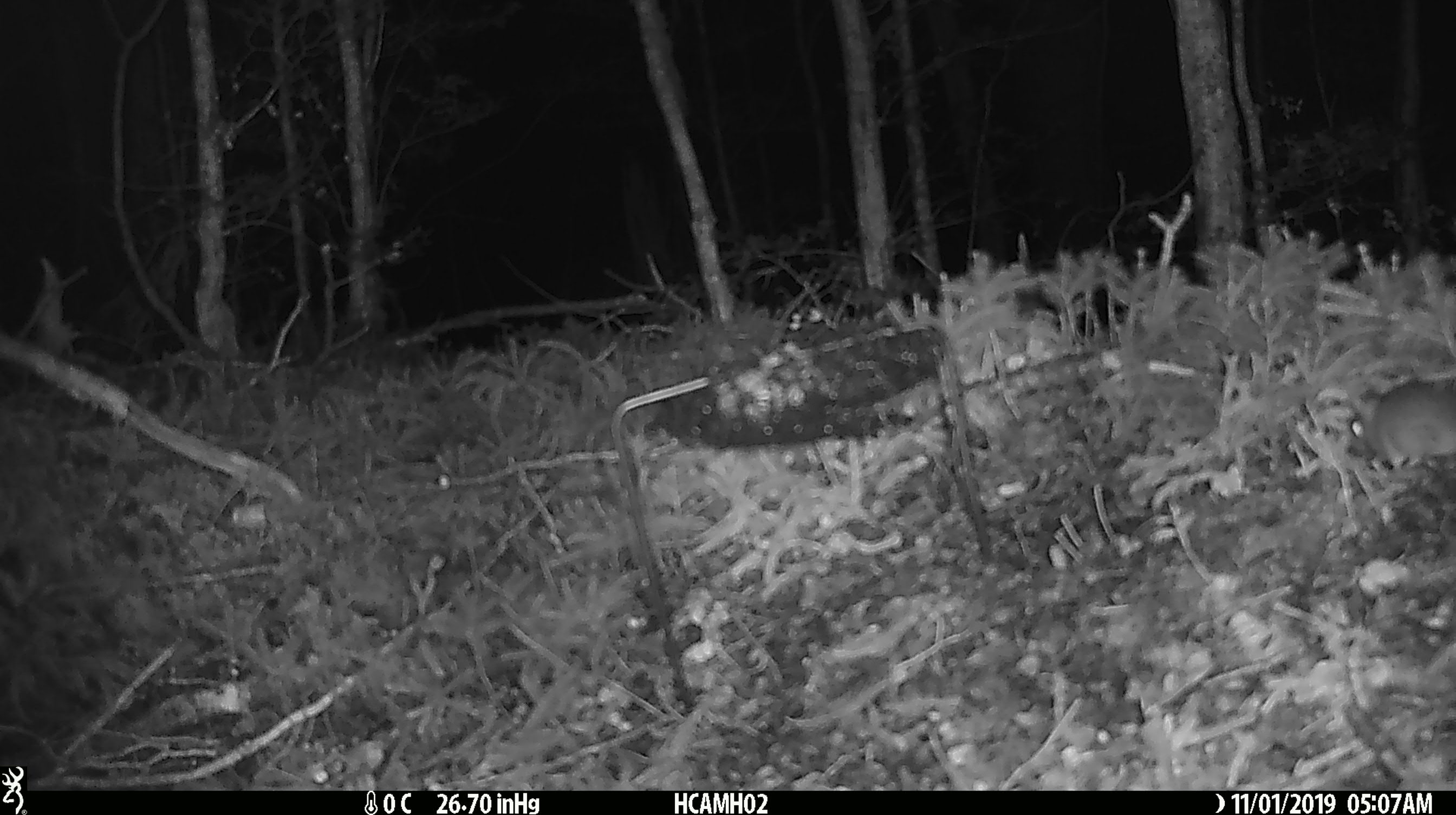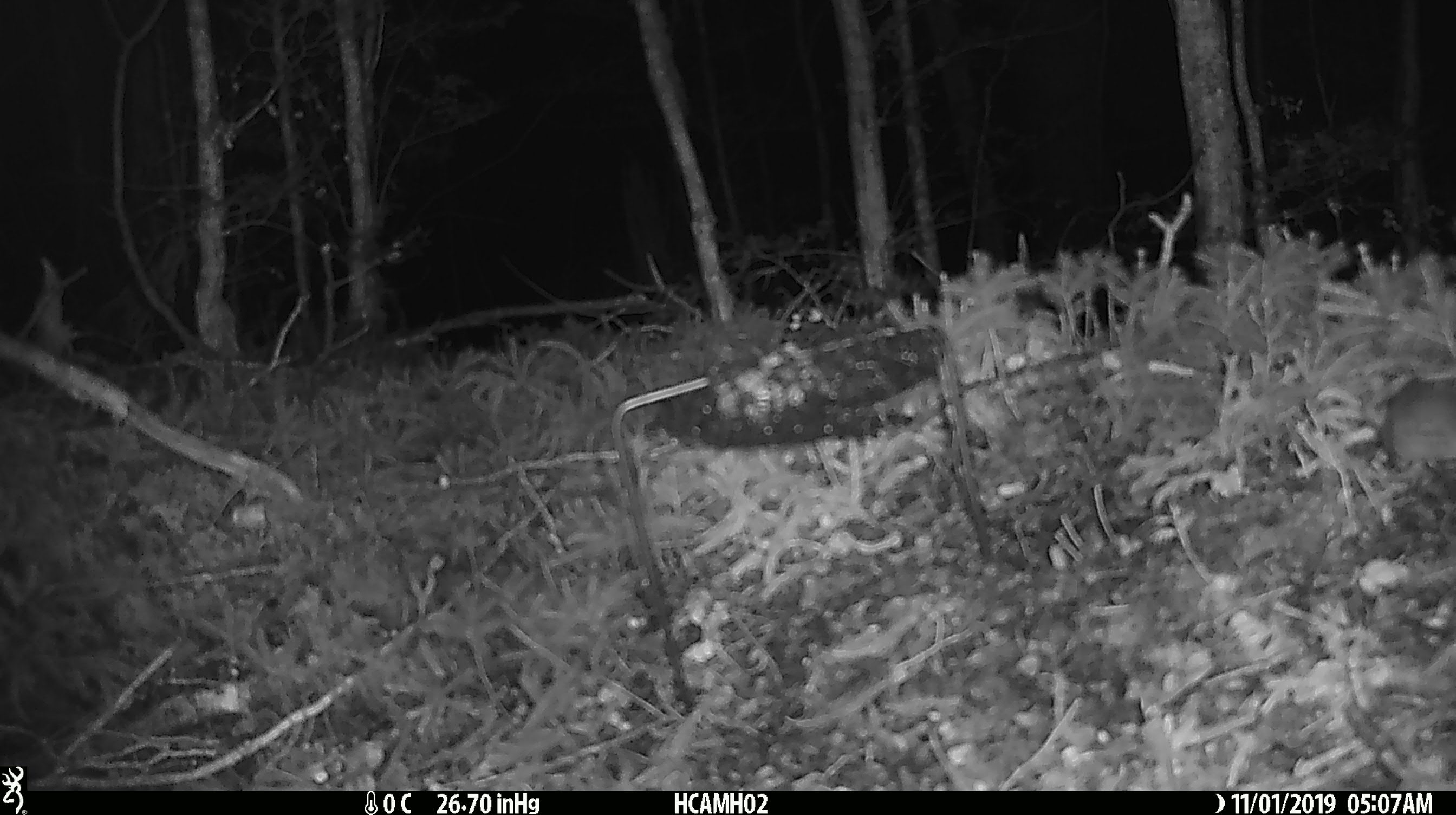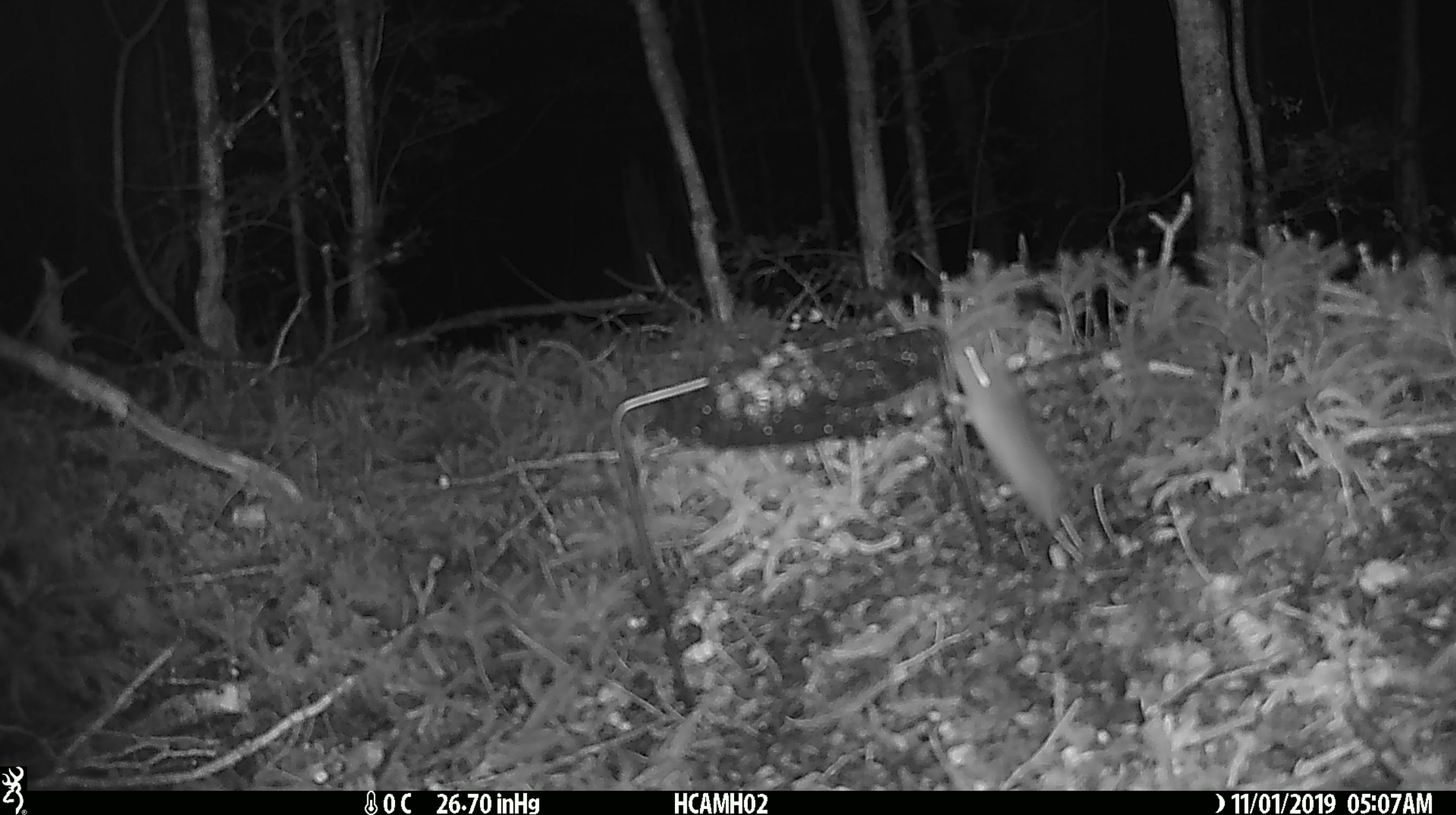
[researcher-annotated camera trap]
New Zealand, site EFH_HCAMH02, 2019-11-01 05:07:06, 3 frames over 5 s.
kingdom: Animalia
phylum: Chordata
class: Mammalia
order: Rodentia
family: Muridae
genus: Mus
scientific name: Mus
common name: mouse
Mouse (Mus).